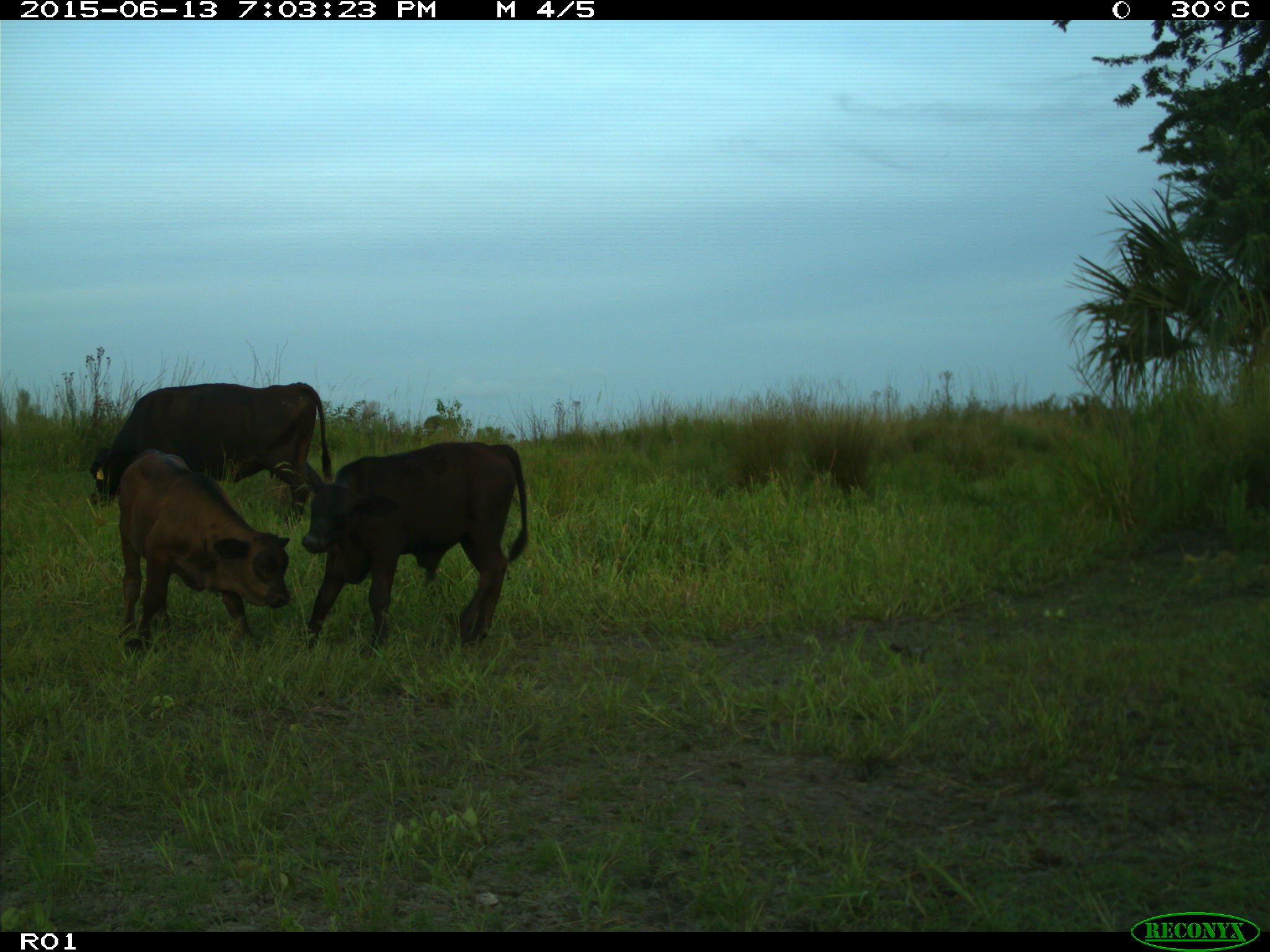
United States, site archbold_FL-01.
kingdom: Animalia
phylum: Chordata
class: Mammalia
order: Artiodactyla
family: Bovidae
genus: Bos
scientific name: Bos taurus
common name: domestic cow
Bos taurus (domestic cow).